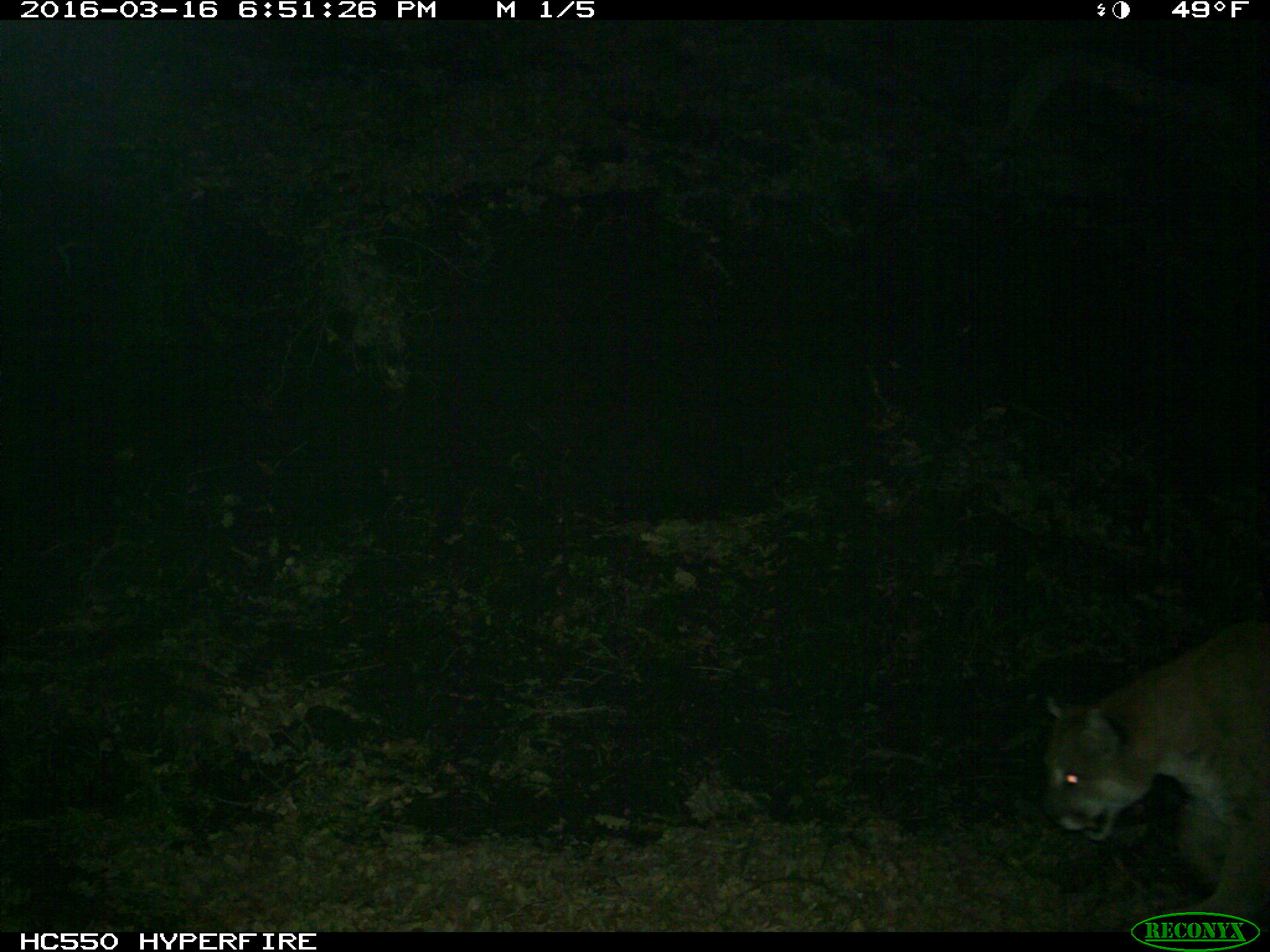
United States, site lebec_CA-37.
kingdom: Animalia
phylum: Chordata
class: Mammalia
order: Carnivora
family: Felidae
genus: Puma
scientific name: Puma concolor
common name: mountain lion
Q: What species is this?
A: Puma concolor (mountain lion).